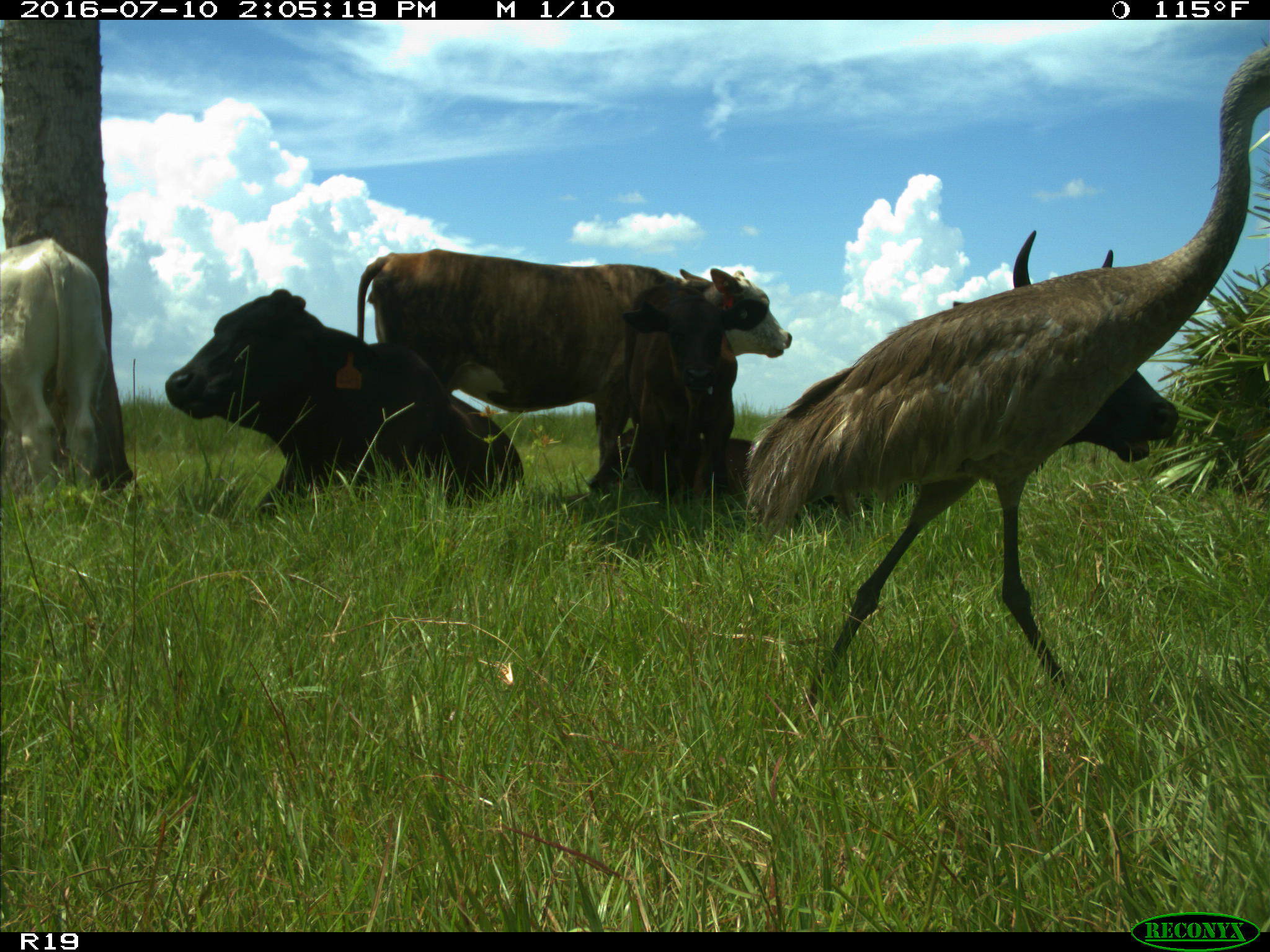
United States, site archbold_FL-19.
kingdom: Animalia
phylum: Chordata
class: Mammalia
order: Artiodactyla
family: Bovidae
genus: Bos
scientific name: Bos taurus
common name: domestic cow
Bos taurus (domestic cow).